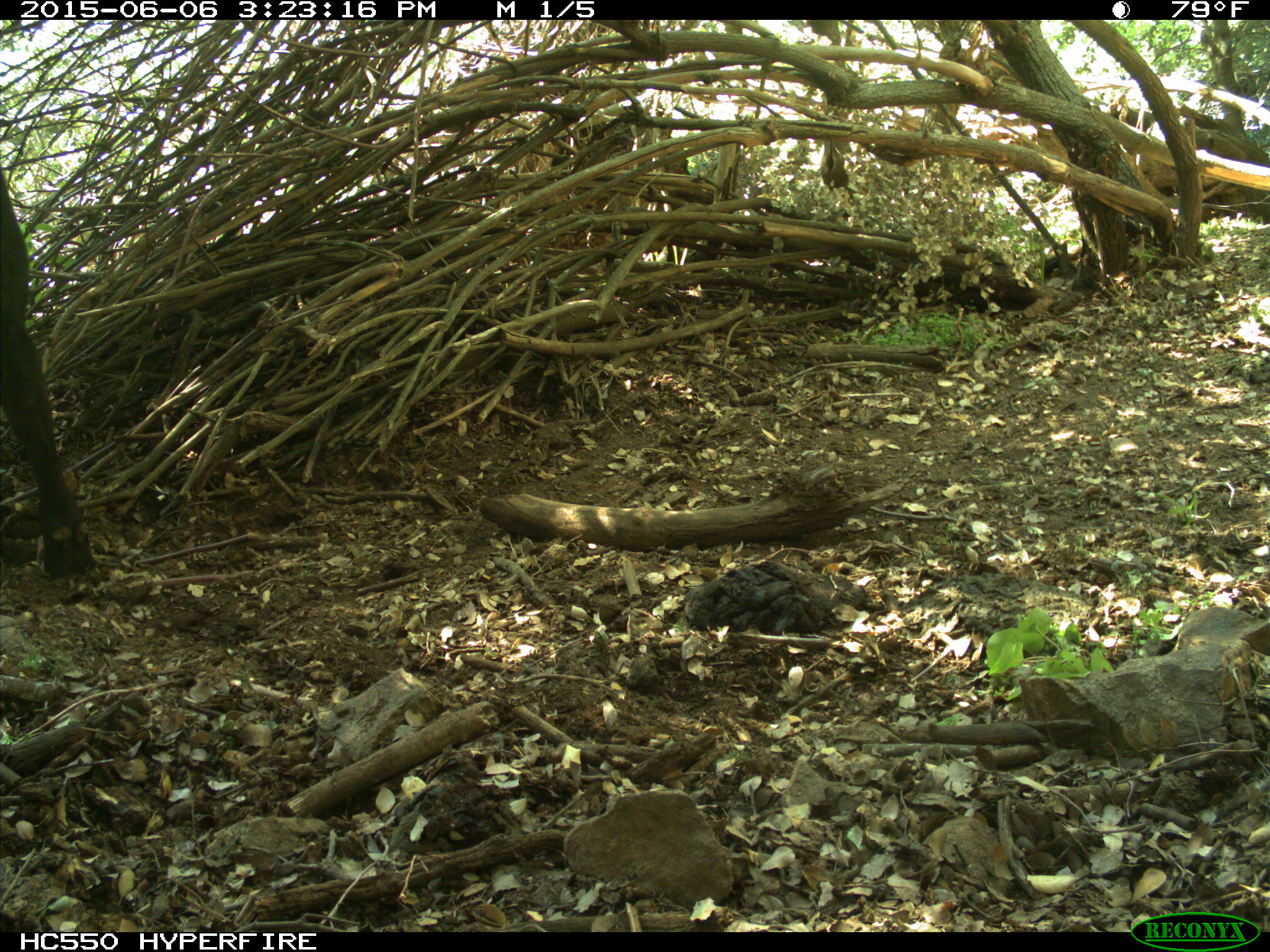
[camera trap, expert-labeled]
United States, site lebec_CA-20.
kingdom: Animalia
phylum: Chordata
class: Mammalia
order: Artiodactyla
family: Bovidae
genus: Bos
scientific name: Bos taurus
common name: domestic cow